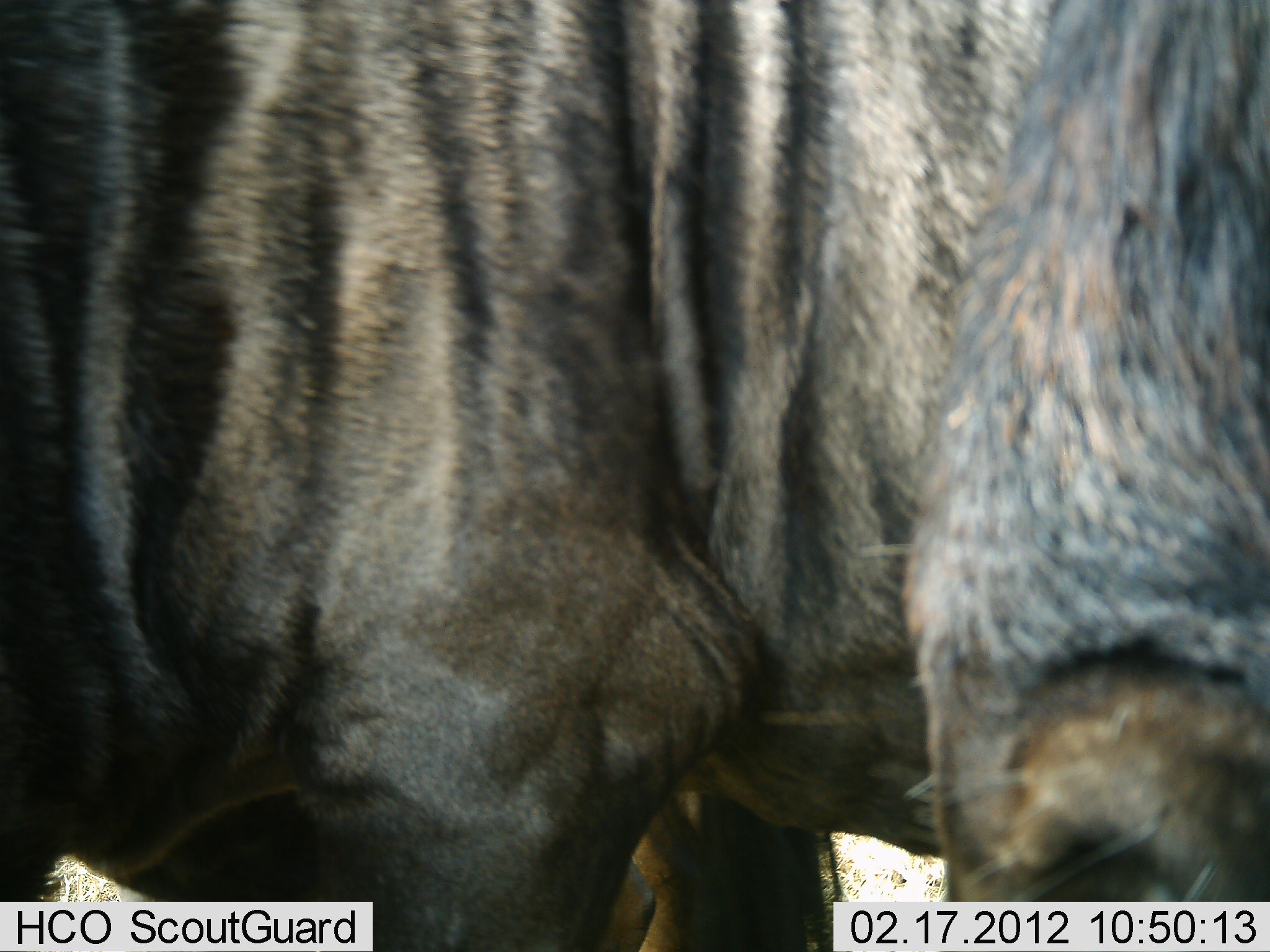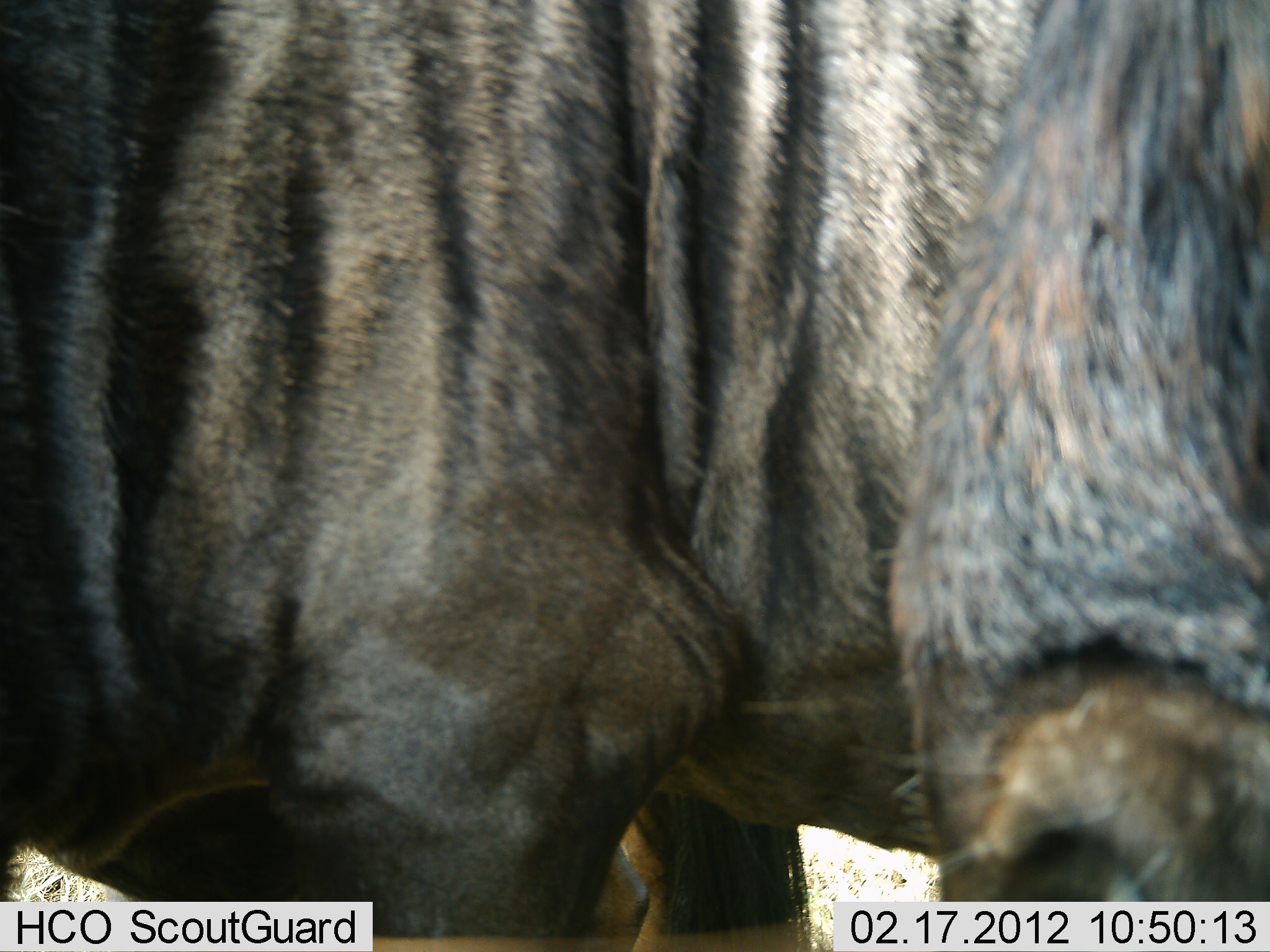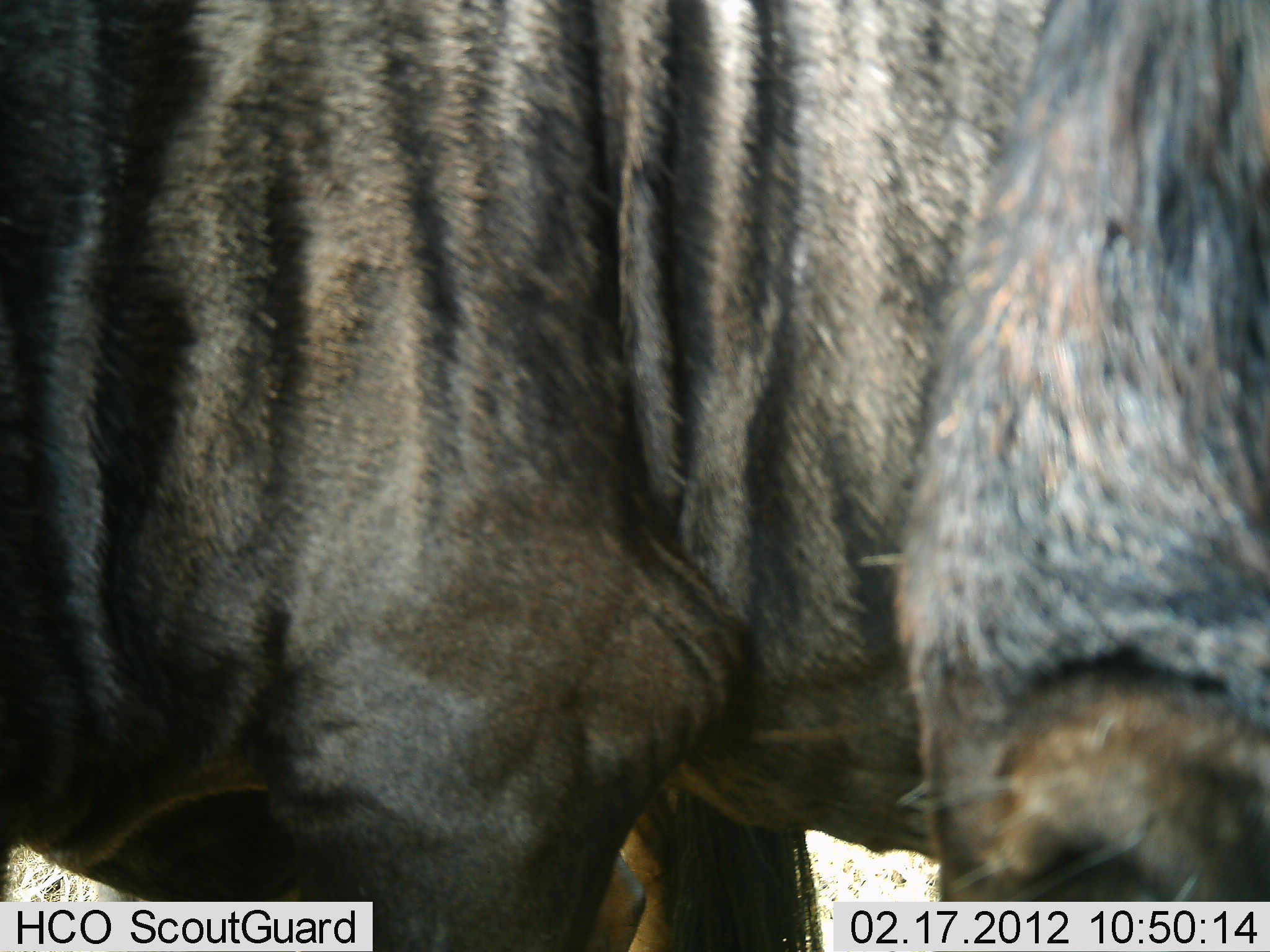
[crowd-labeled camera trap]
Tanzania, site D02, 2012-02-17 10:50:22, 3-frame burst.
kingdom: Animalia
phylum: Chordata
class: Mammalia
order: Artiodactyla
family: Bovidae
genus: Connochaetes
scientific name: Connochaetes taurinus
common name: blue wildebeest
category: wildebeest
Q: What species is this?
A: Wildebeest (blue wildebeest) (Connochaetes taurinus).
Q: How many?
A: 1.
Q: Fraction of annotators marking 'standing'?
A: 96%.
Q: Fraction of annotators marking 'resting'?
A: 0%.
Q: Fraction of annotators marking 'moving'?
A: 4%.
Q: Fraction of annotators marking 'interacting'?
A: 0%.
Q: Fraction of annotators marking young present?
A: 0%.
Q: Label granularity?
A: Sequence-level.